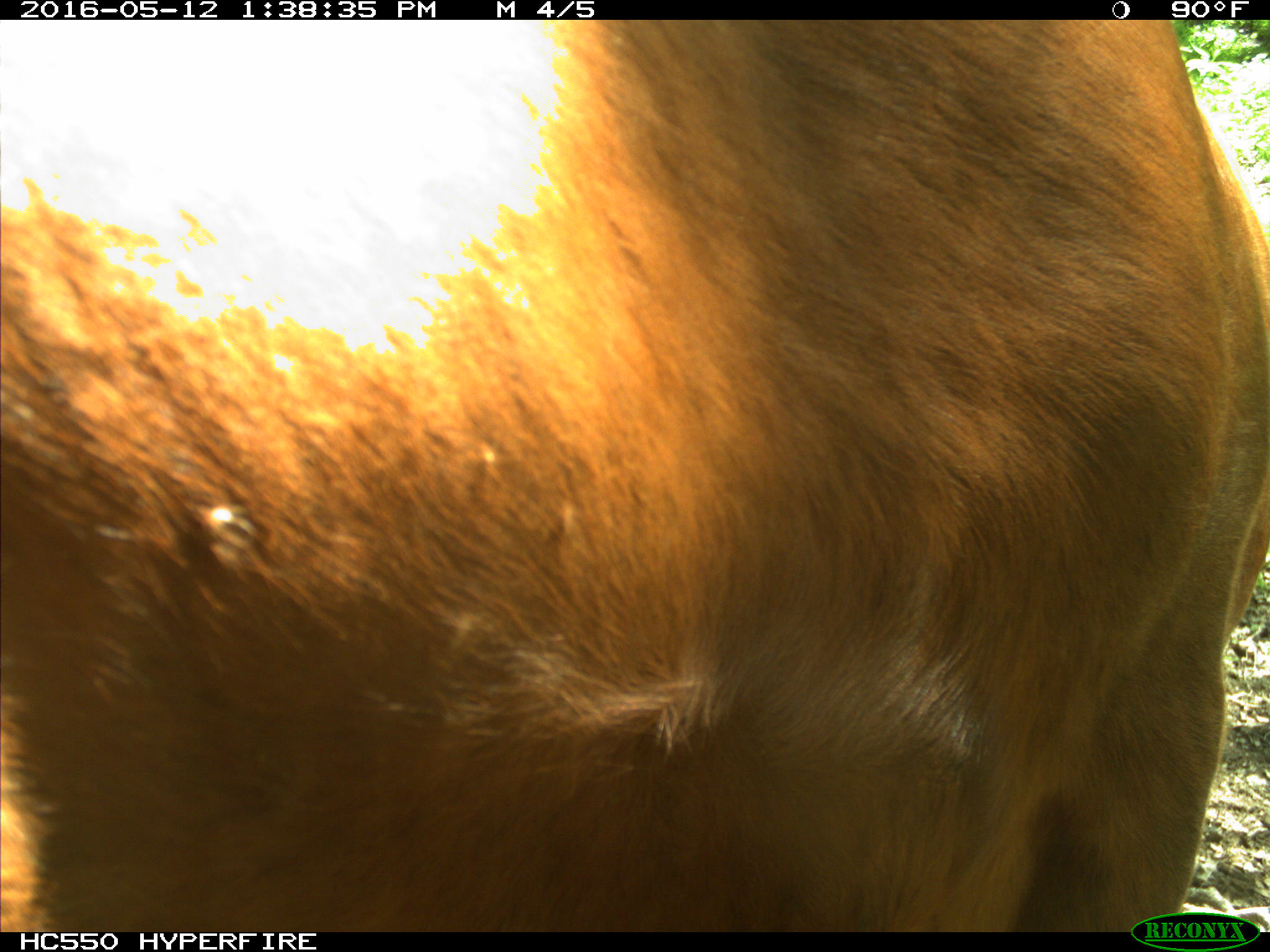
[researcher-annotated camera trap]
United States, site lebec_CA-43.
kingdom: Animalia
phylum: Chordata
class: Mammalia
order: Artiodactyla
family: Bovidae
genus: Bos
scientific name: Bos taurus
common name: domestic cow